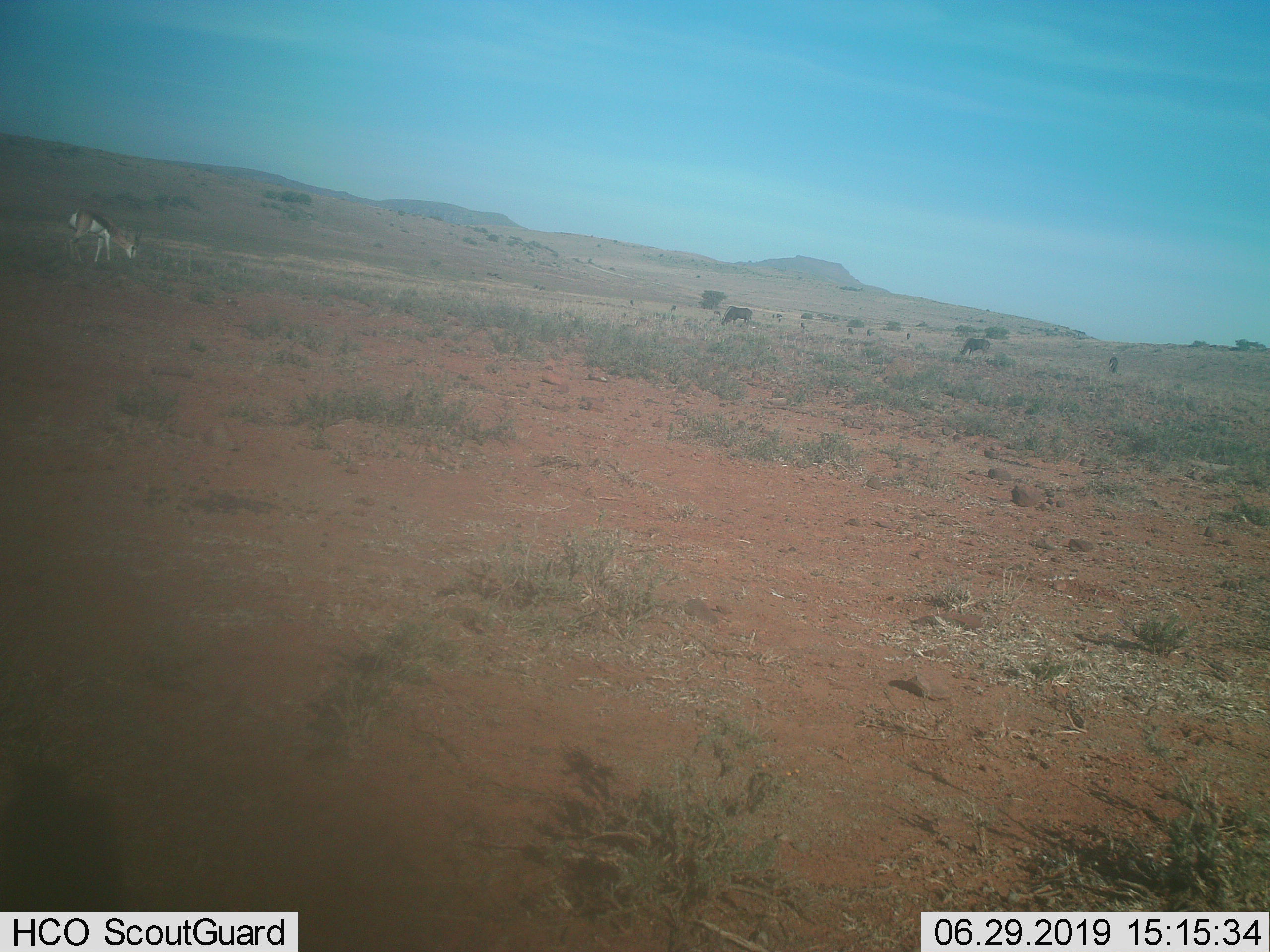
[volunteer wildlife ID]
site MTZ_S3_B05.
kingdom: Animalia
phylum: Chordata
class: Mammalia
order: Artiodactyla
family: Bovidae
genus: Antidorcas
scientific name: Antidorcas marsupialis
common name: springbok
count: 1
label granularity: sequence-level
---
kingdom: Animalia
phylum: Chordata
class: Mammalia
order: Artiodactyla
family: Bovidae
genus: Connochaetes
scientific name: Connochaetes gnou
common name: black wildebeest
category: wildebeestblack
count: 3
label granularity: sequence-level